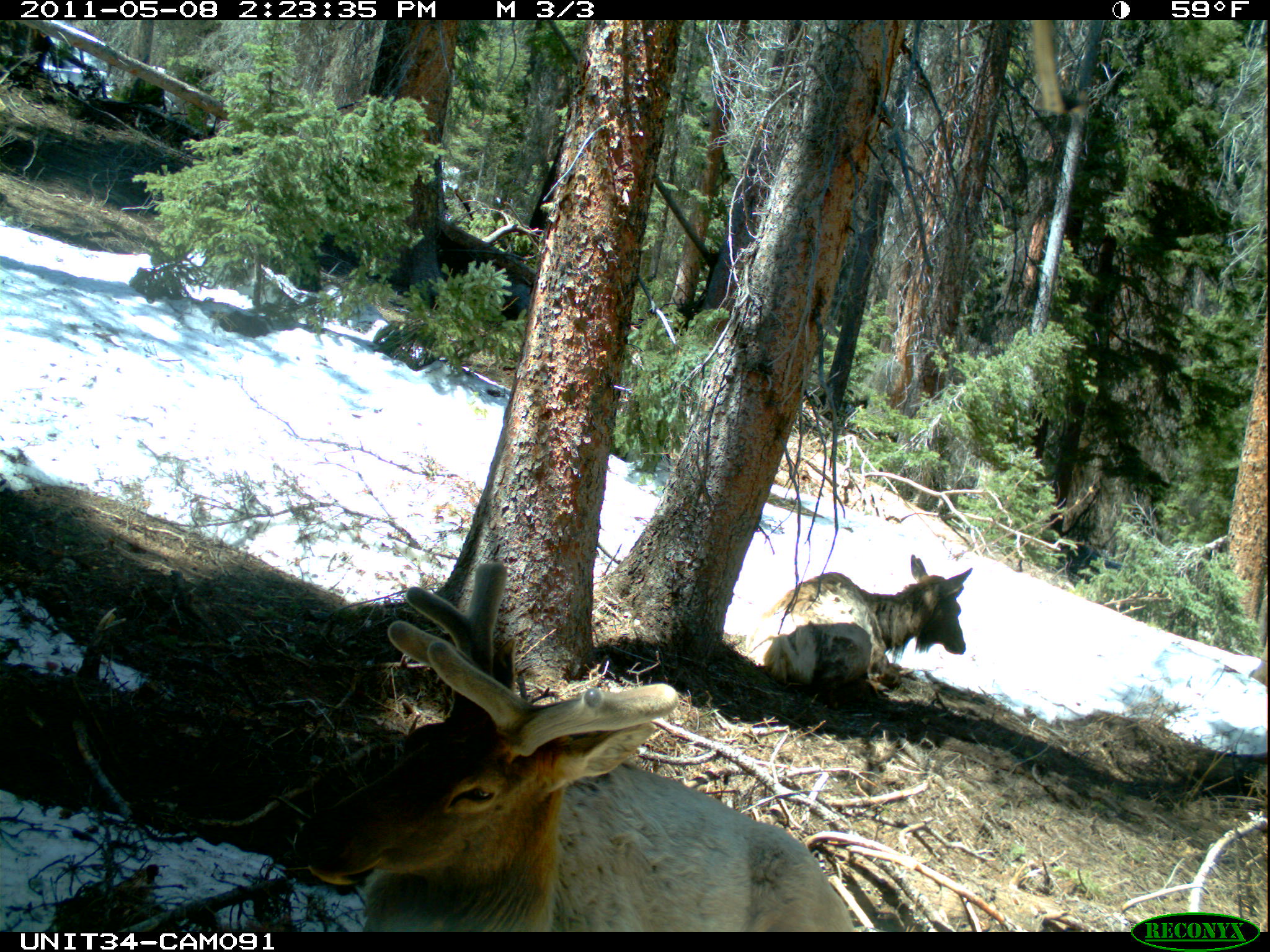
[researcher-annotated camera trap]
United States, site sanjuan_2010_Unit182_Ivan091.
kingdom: Animalia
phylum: Chordata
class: Mammalia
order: Artiodactyla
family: Cervidae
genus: Cervus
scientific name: Cervus elaphus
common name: red deer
Cervus elaphus (red deer).